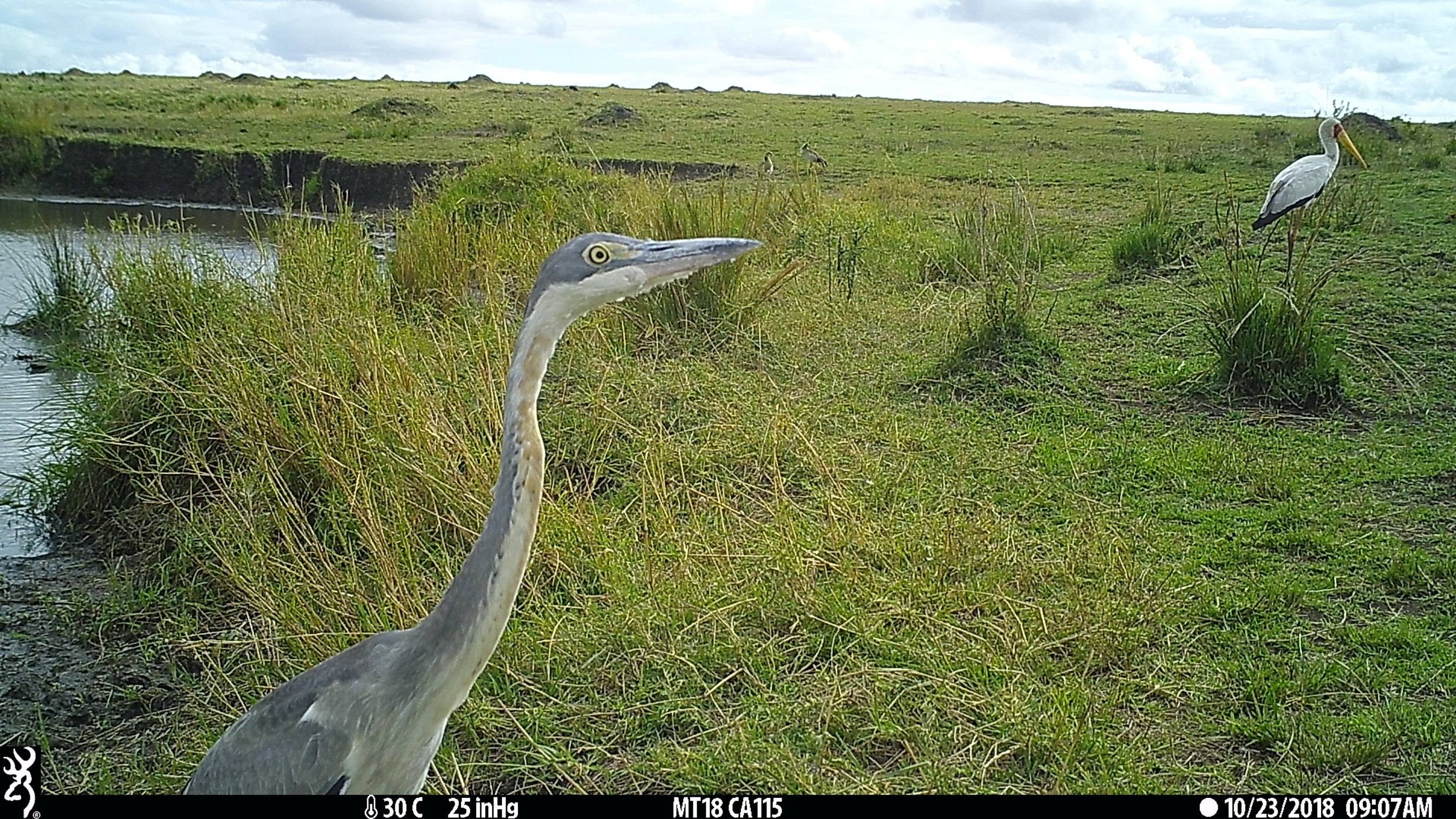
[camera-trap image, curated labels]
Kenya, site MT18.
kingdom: Animalia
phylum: Chordata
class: Aves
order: Anseriformes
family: Anatidae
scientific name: Anatidae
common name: goose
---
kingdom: Animalia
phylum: Chordata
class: Aves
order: Ciconiiformes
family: Ciconiidae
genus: Ciconia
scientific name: Ciconia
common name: stork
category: stork other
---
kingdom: Animalia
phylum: Chordata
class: Aves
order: Pelecaniformes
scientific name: Pelecaniformes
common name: heron